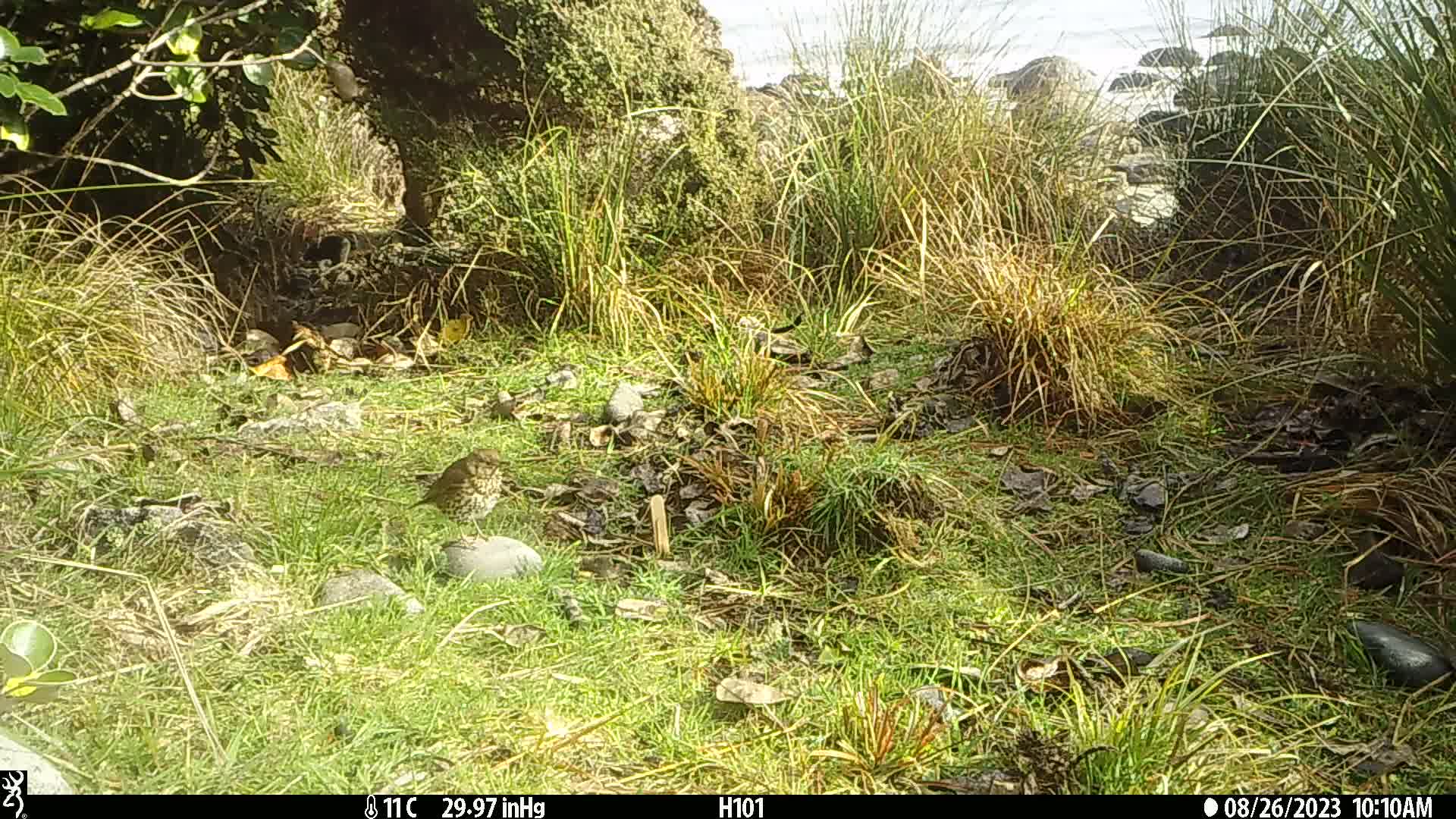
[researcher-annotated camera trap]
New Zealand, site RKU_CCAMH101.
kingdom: Animalia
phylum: Chordata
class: Aves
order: Passeriformes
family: Turdidae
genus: Turdus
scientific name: Turdus philomelos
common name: song thrush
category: thrush